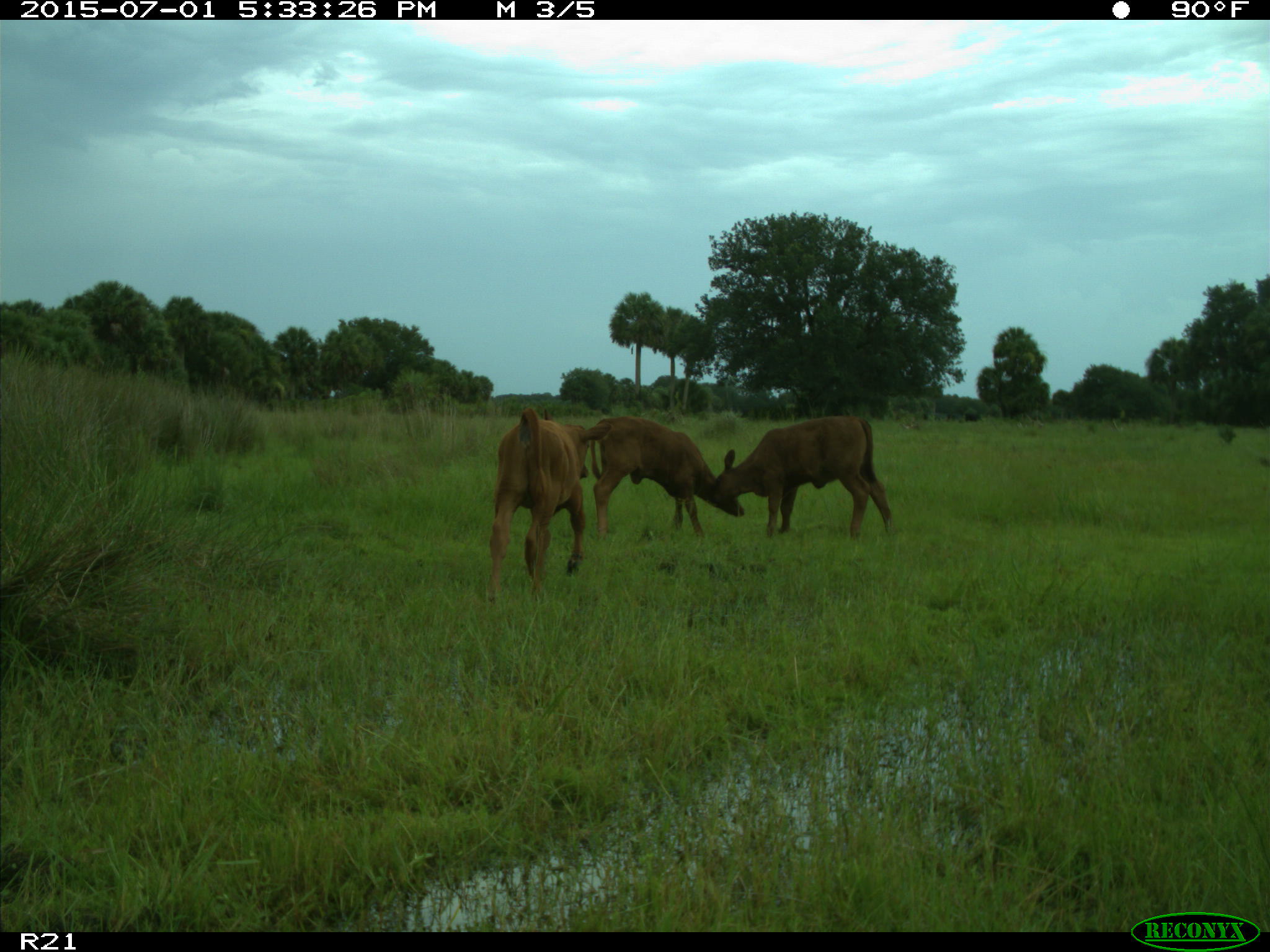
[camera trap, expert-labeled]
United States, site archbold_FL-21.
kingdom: Animalia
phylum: Chordata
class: Mammalia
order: Artiodactyla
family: Bovidae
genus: Bos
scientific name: Bos taurus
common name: domestic cow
Bos taurus (domestic cow).